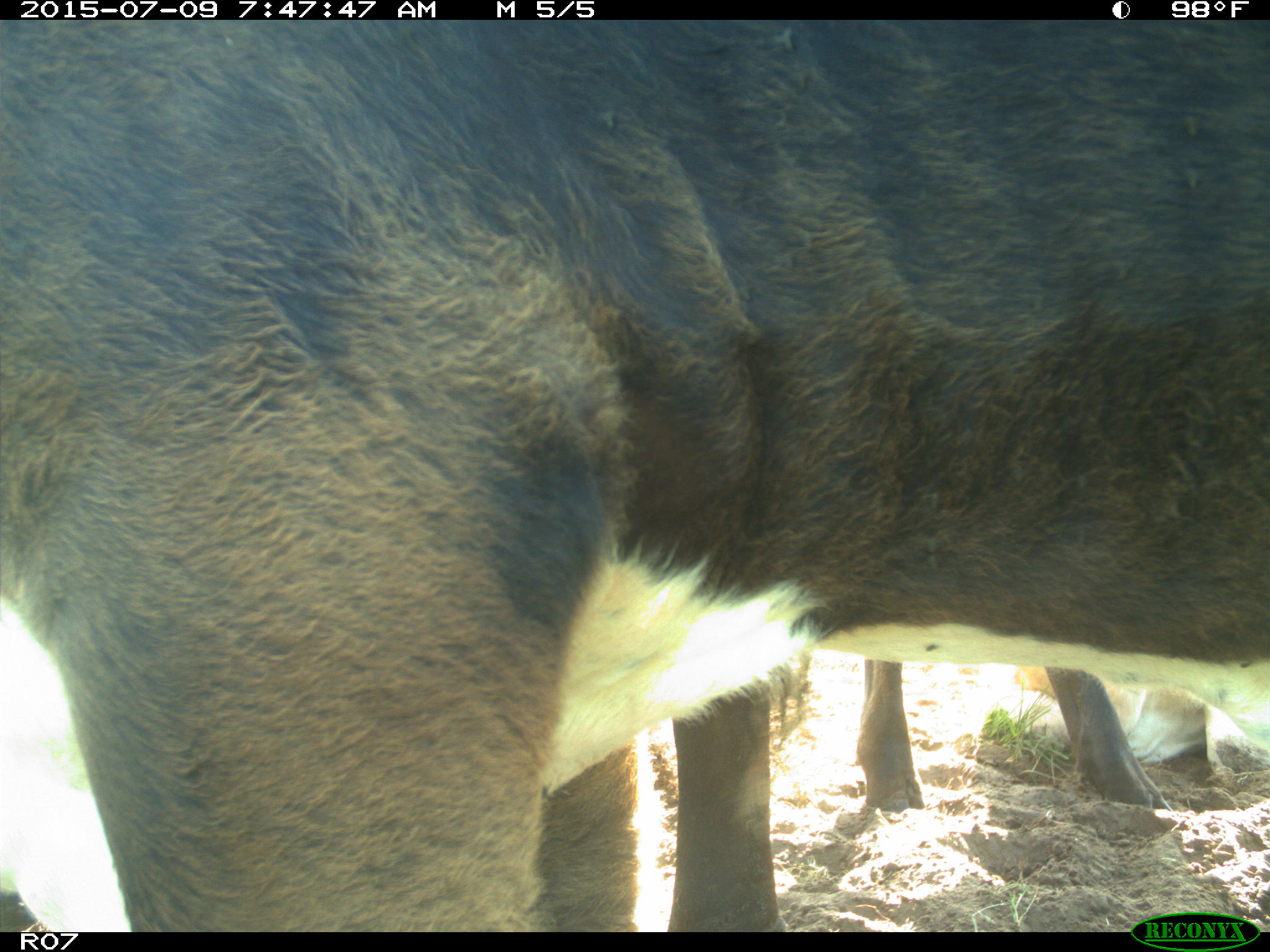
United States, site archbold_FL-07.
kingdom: Animalia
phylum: Chordata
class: Mammalia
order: Artiodactyla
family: Bovidae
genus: Bos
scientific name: Bos taurus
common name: domestic cow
Bos taurus (domestic cow).